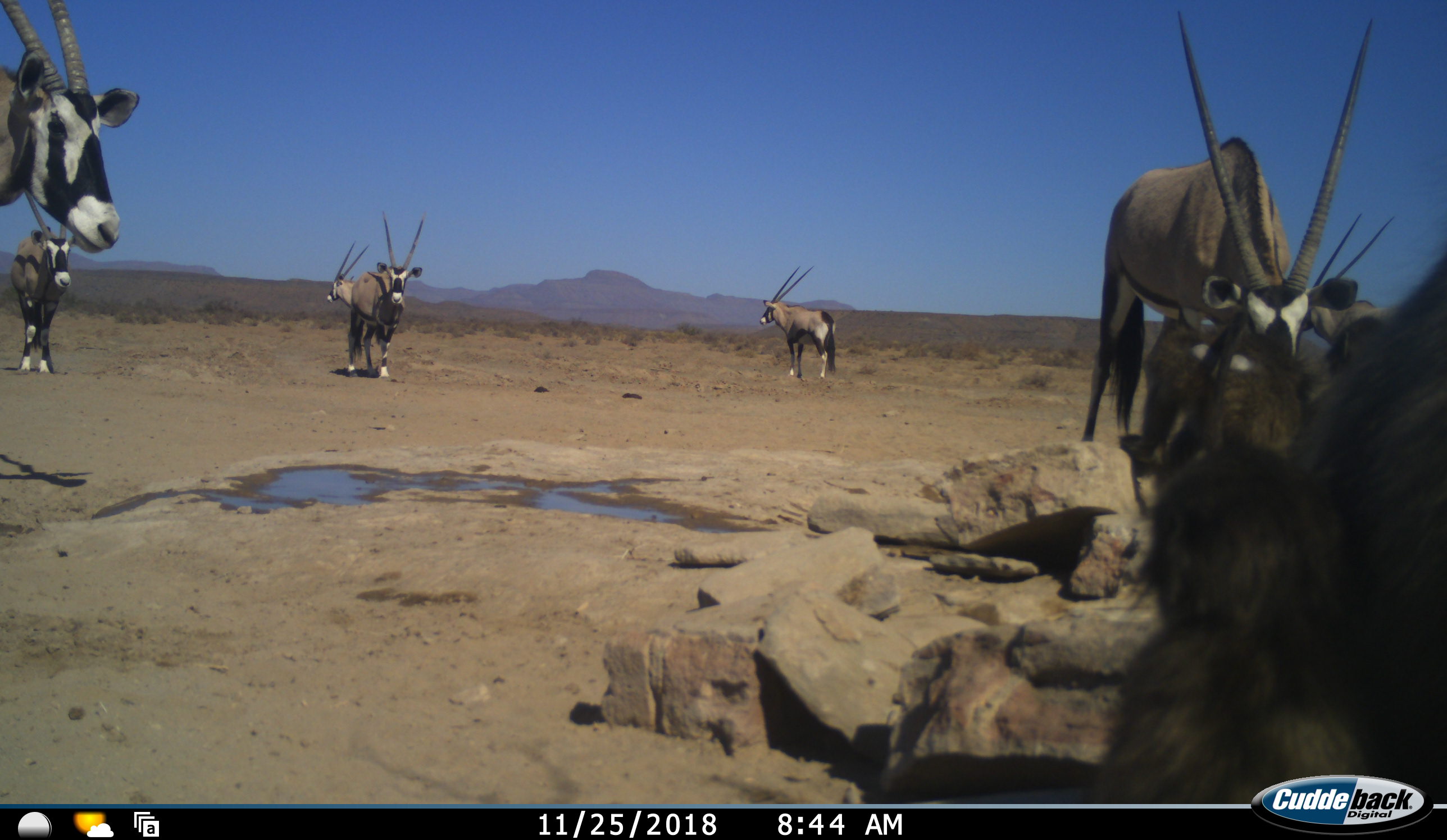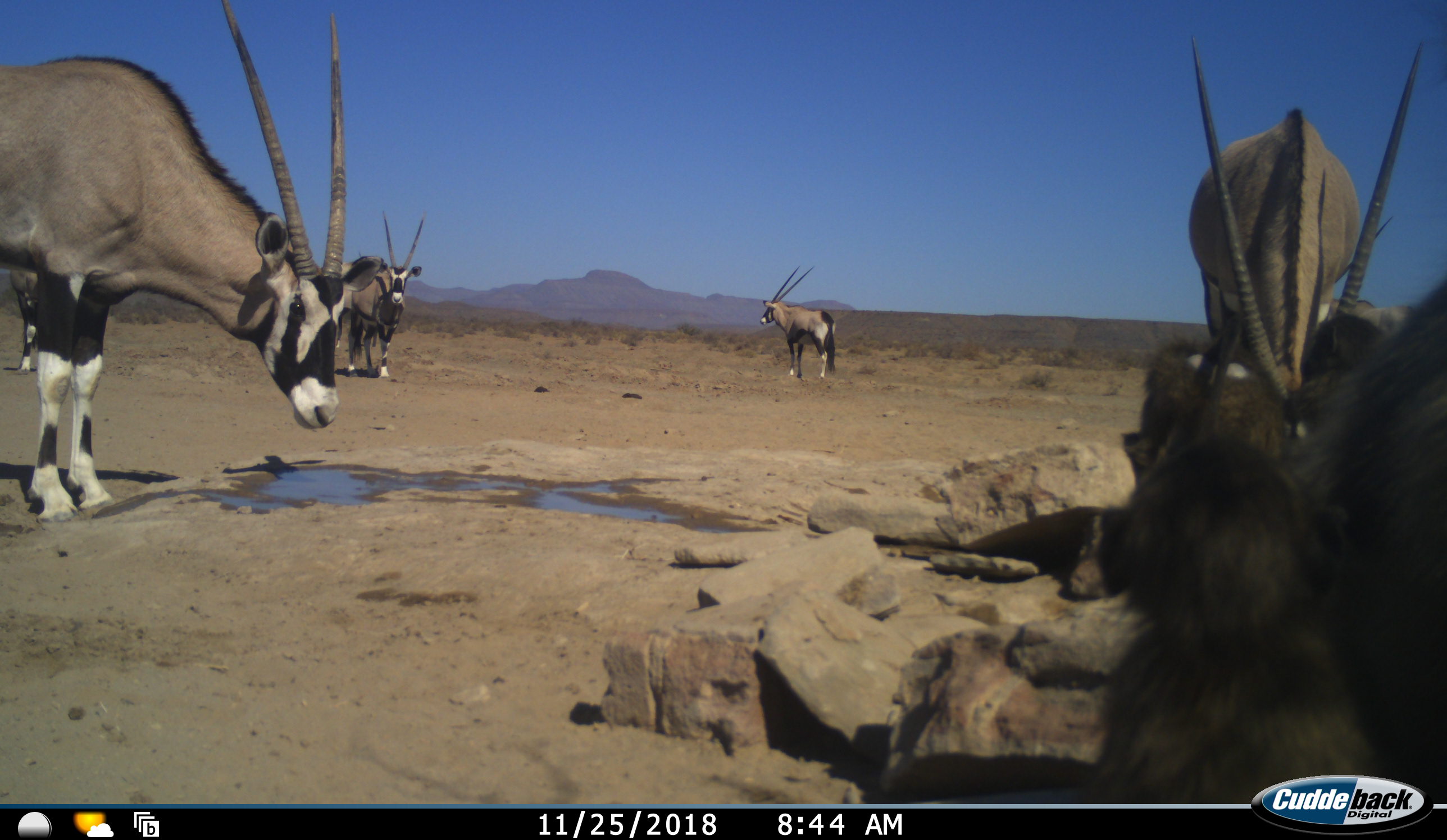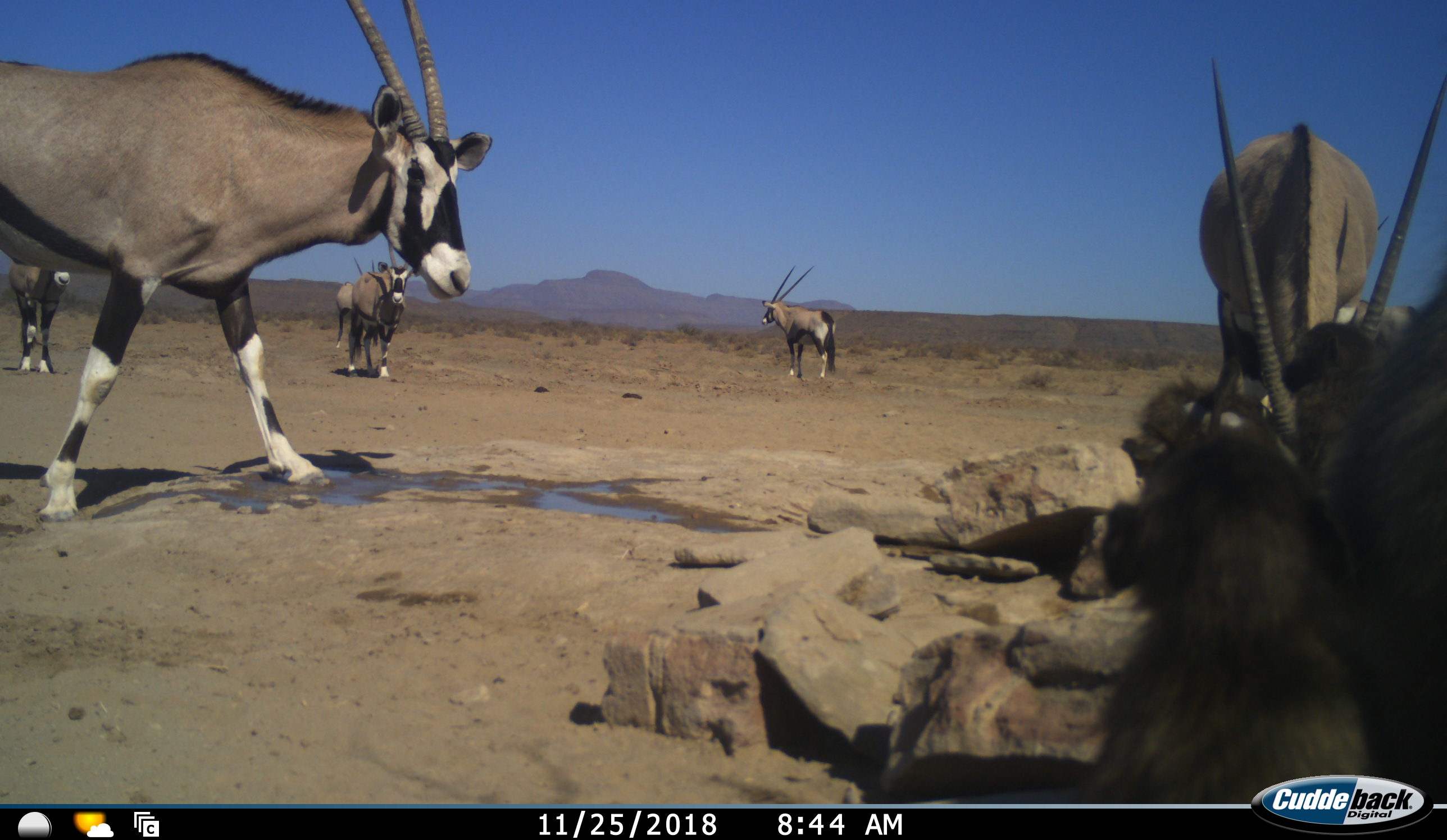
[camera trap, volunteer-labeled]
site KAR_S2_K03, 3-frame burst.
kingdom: Animalia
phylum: Chordata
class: Mammalia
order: Artiodactyla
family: Bovidae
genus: Oryx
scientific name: Oryx gazella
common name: gemsbok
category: oryx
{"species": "oryx (gemsbok) (Oryx gazella)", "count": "7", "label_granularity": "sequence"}